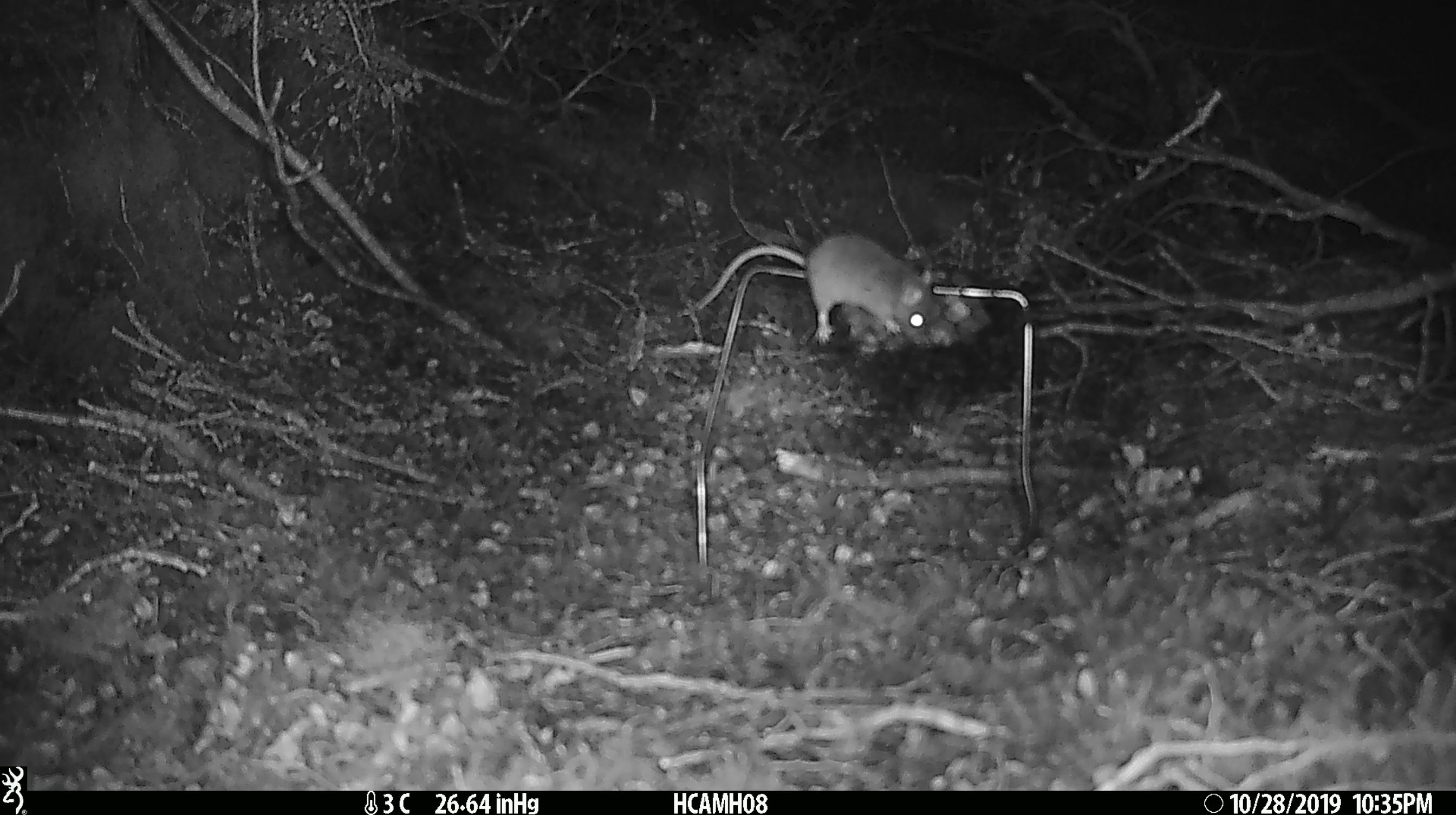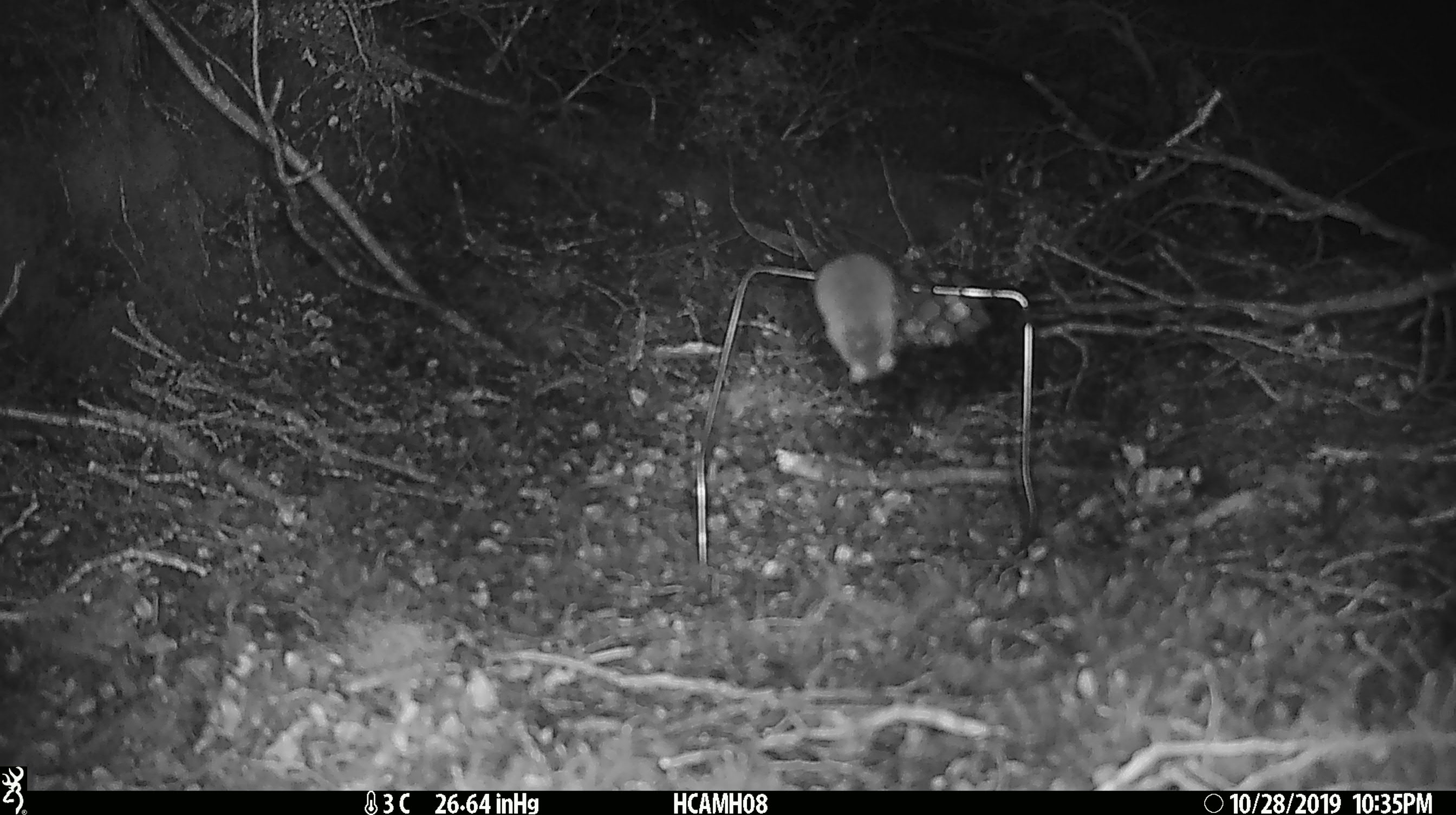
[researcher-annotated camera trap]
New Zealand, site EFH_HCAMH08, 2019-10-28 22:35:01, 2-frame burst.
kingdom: Animalia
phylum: Chordata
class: Mammalia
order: Rodentia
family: Muridae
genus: Mus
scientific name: Mus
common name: mouse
Mouse (Mus).